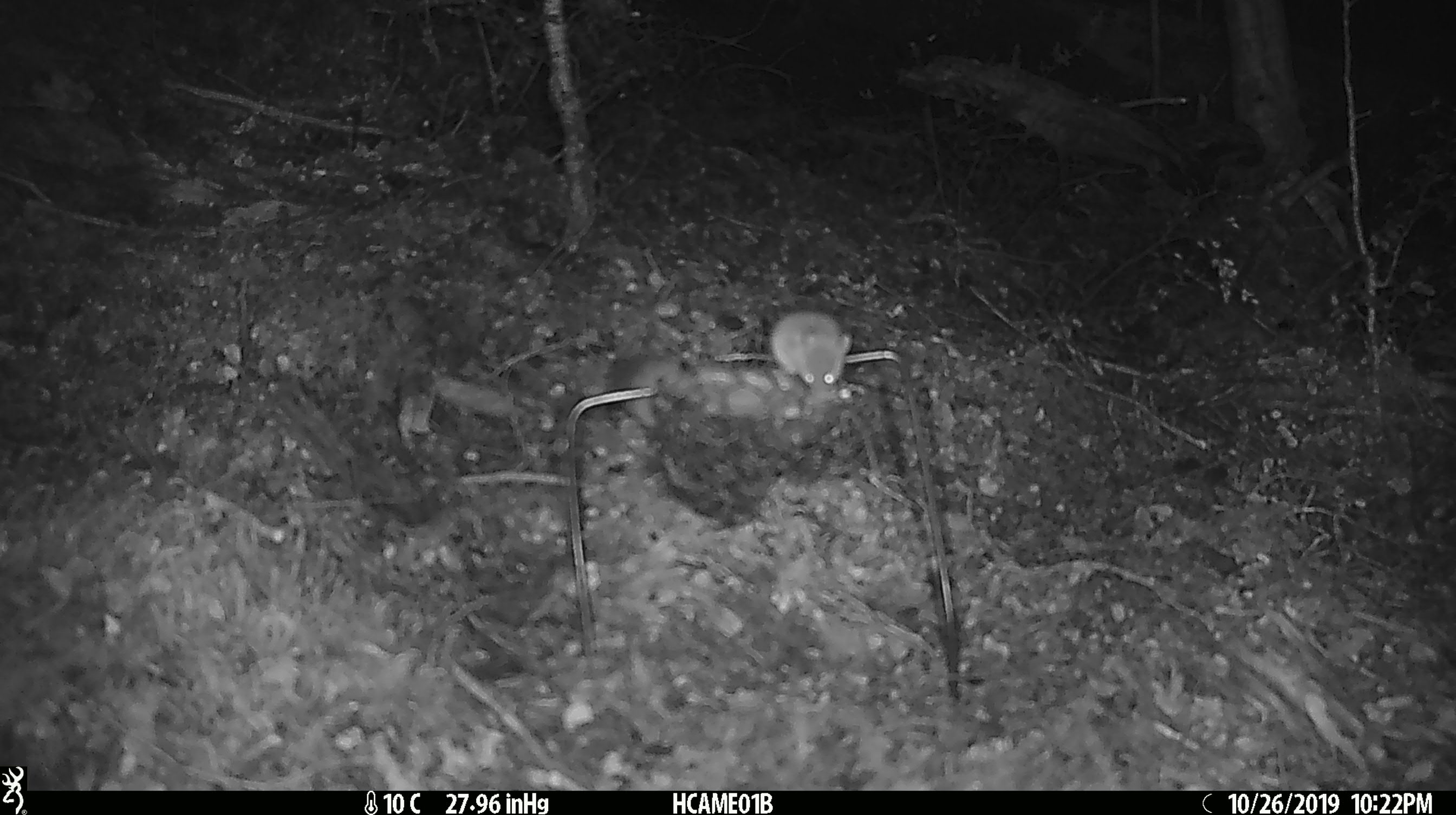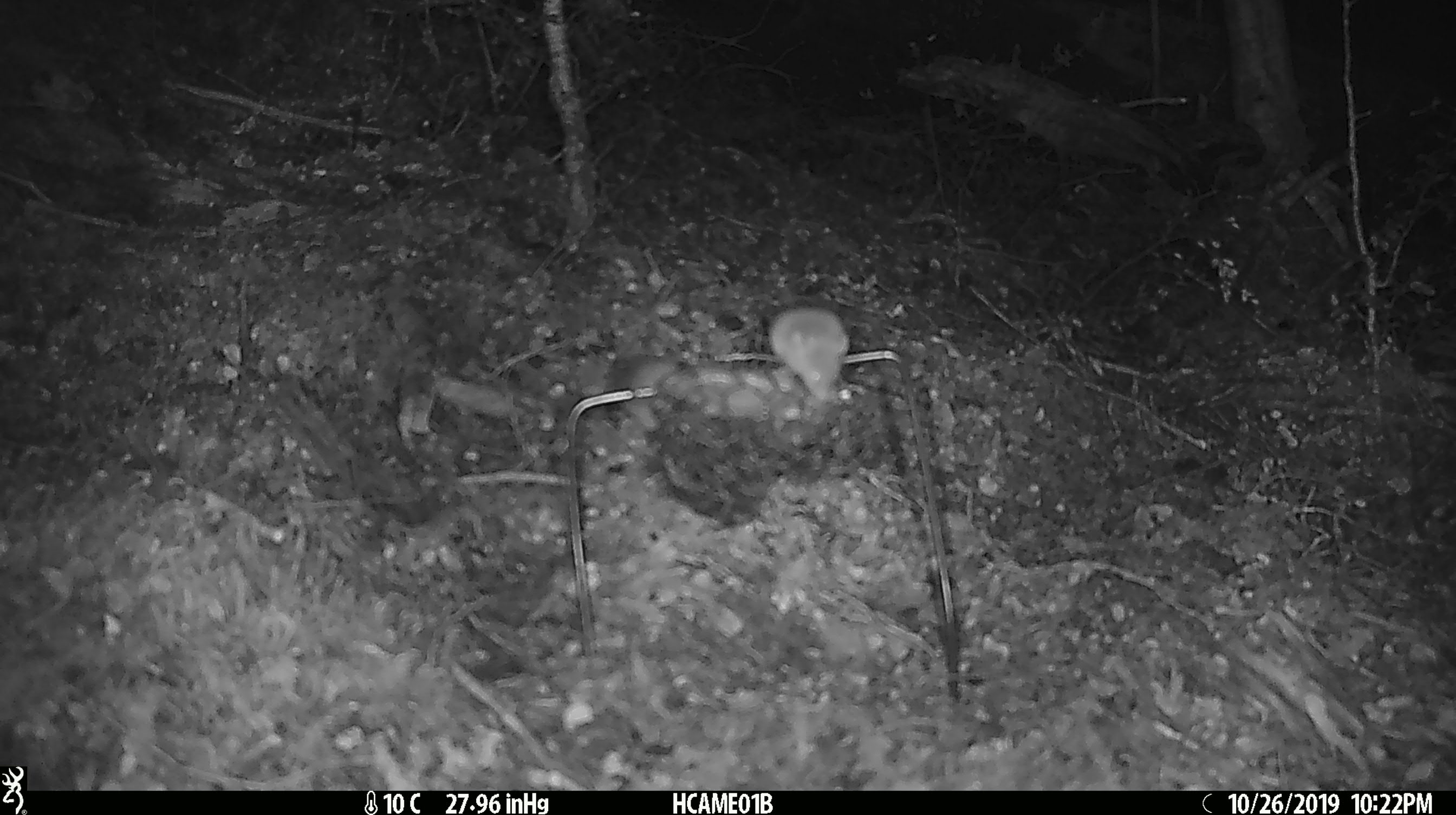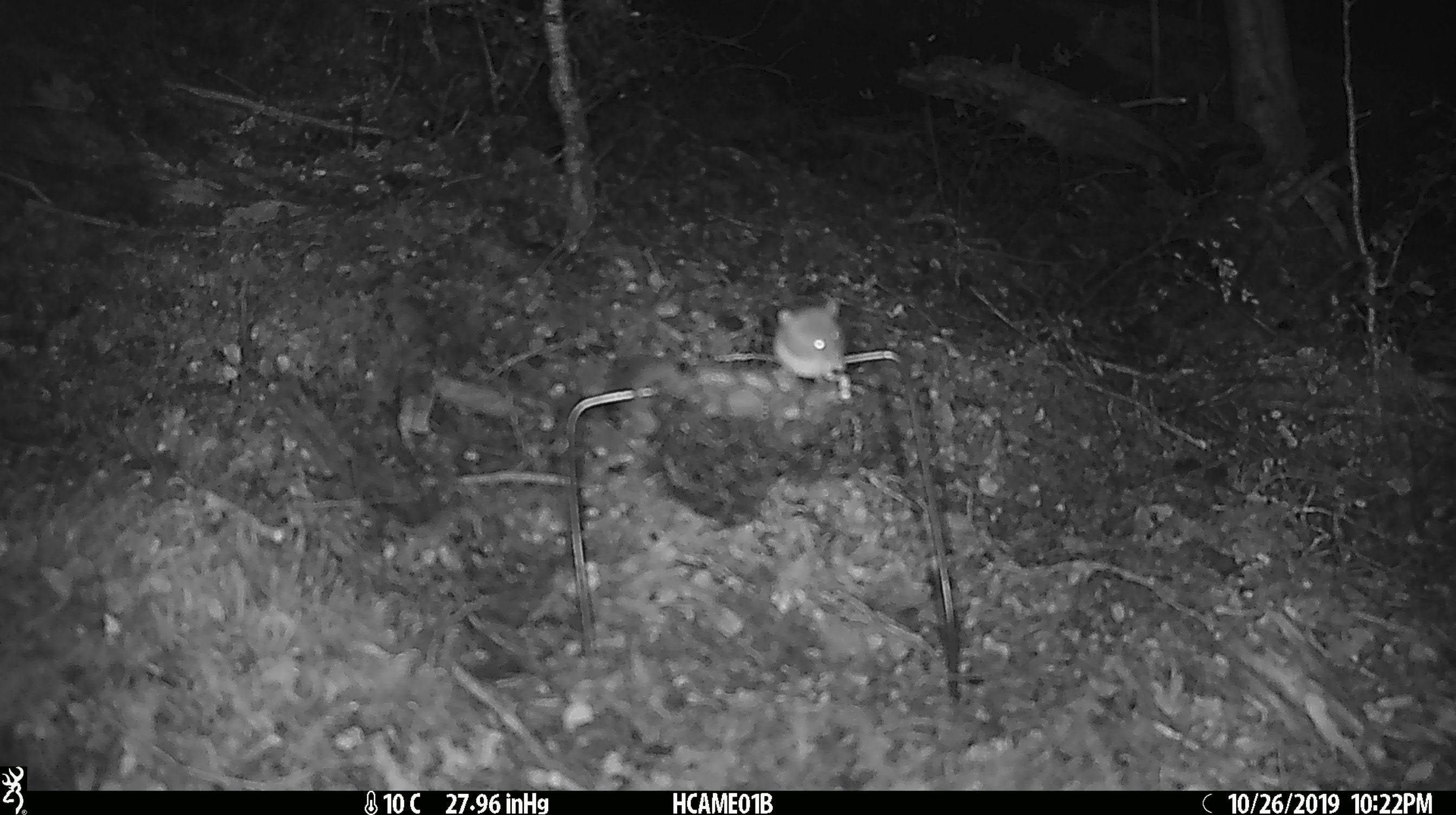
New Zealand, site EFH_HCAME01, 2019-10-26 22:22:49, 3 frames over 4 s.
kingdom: Animalia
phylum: Chordata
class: Mammalia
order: Rodentia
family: Muridae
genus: Mus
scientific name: Mus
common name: mouse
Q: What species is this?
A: Mouse (Mus).